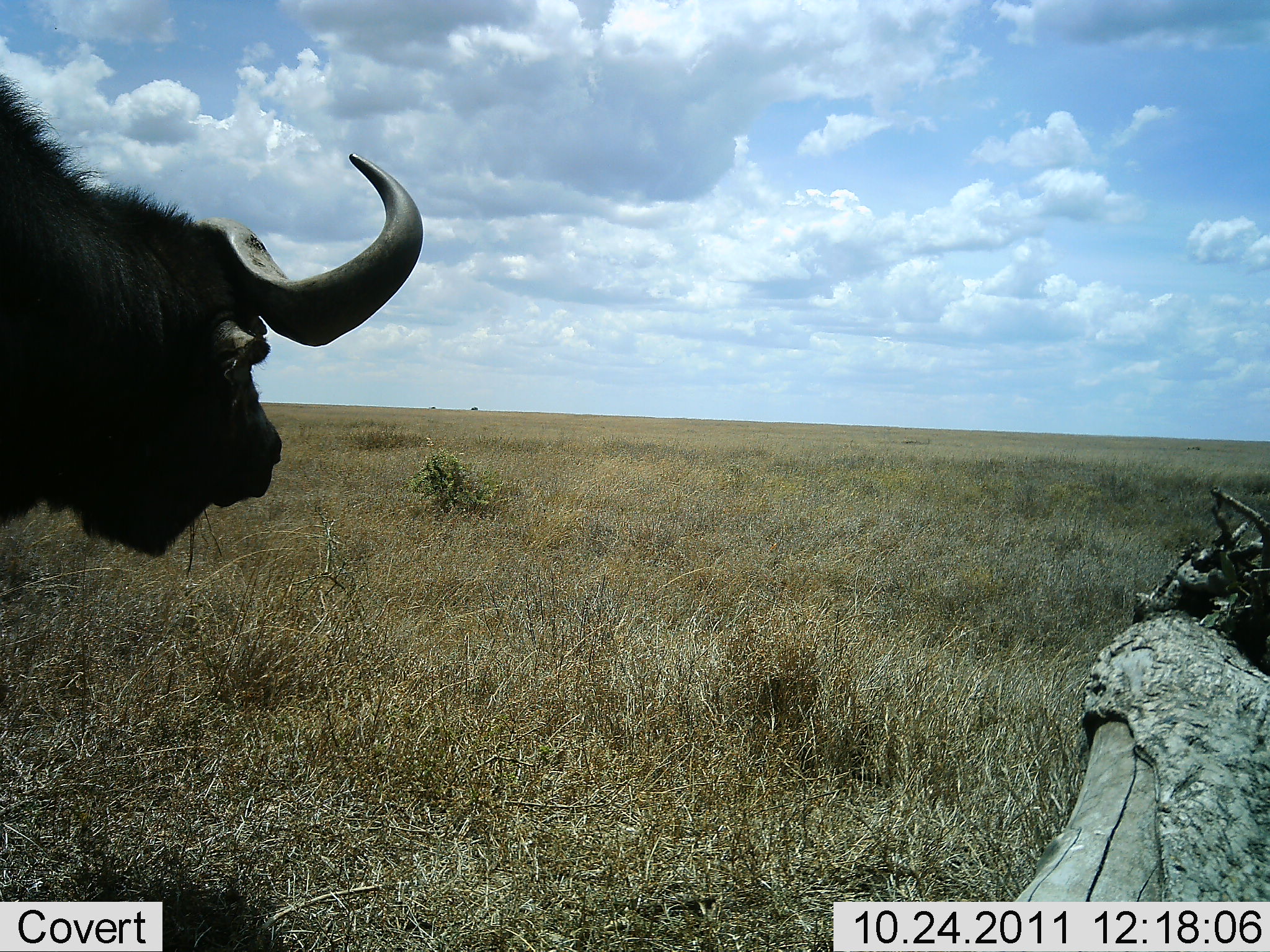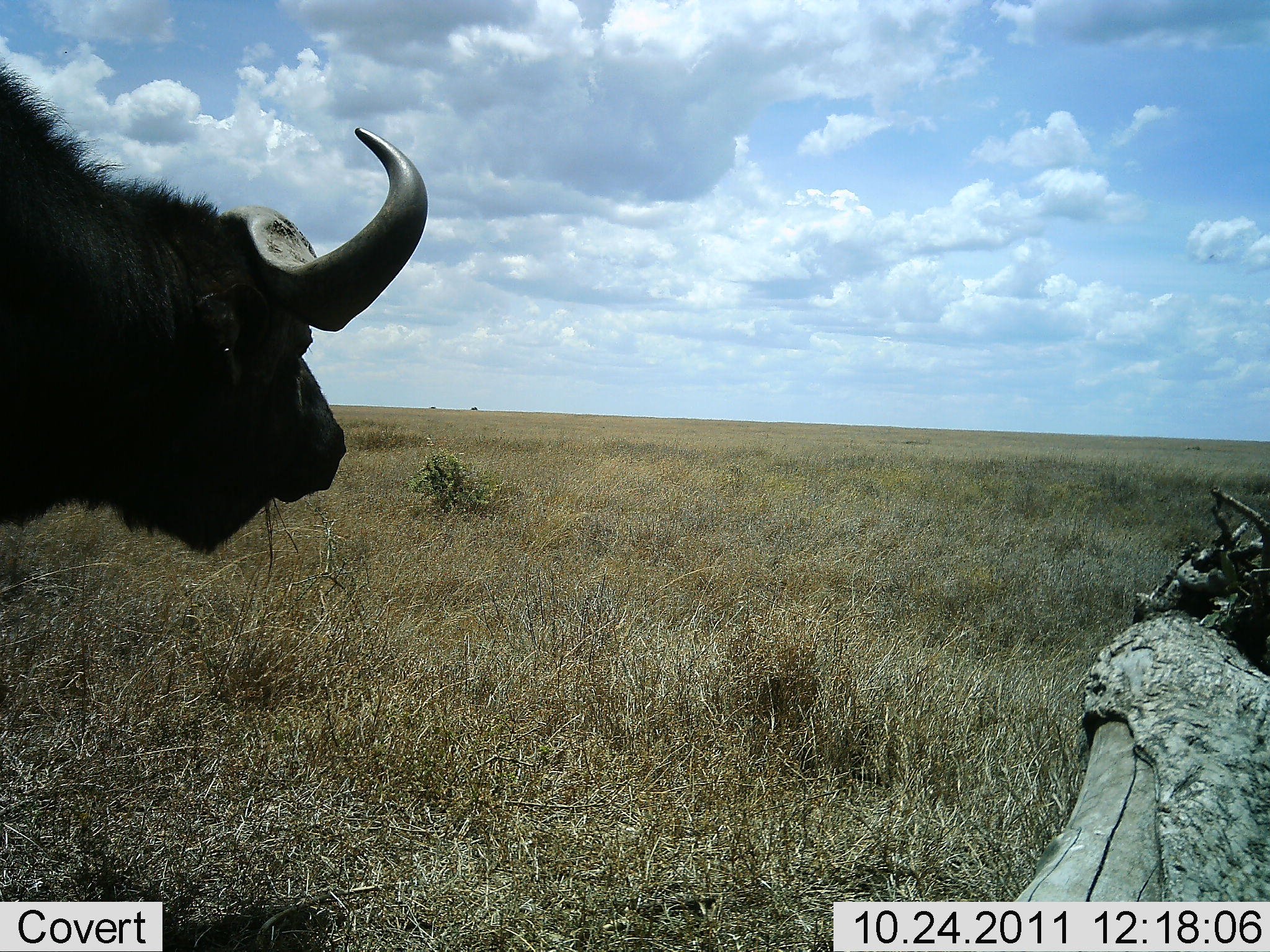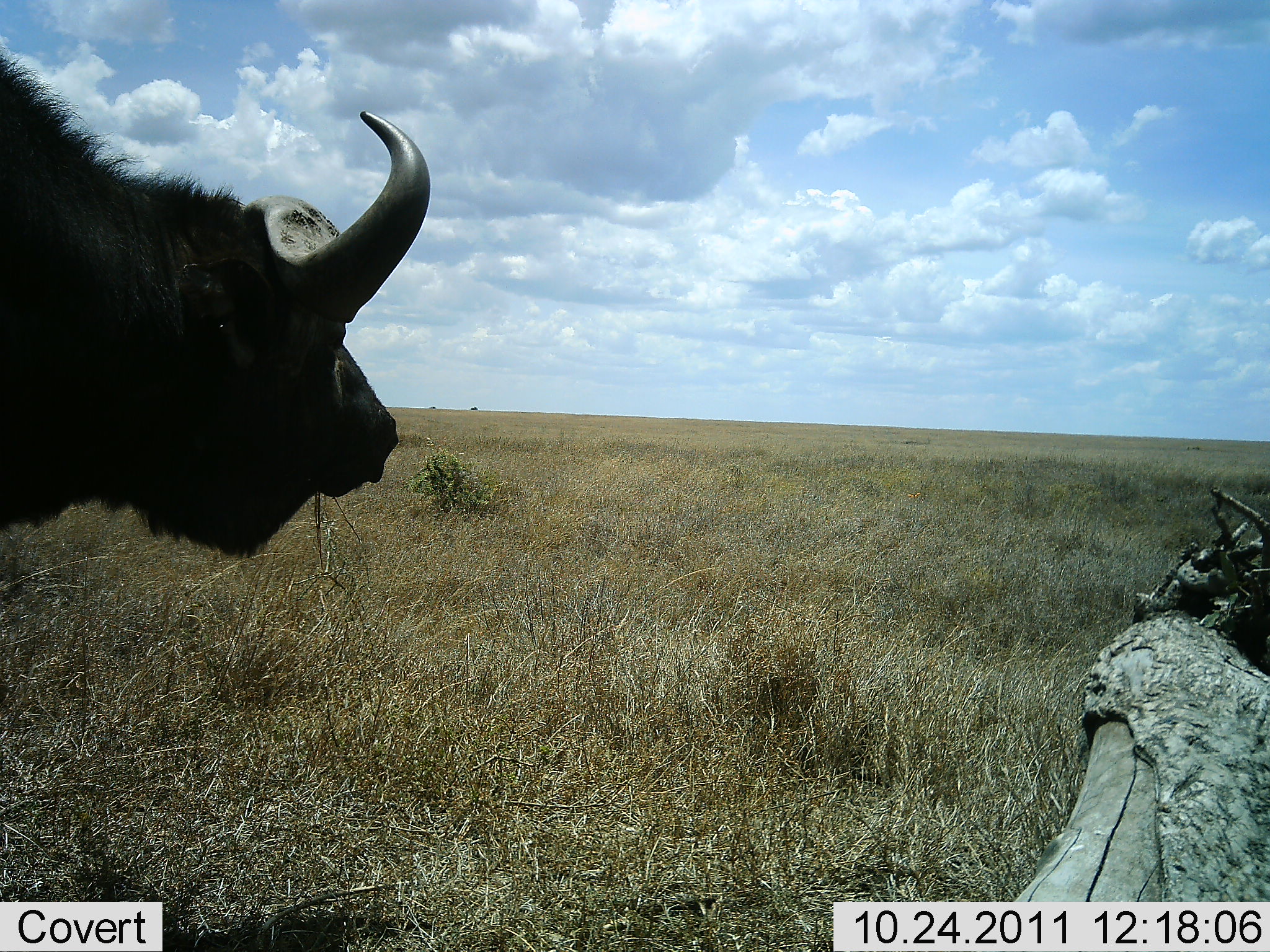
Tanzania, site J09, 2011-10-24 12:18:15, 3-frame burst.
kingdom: Animalia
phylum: Chordata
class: Mammalia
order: Artiodactyla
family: Bovidae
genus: Syncerus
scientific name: Syncerus caffer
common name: cape buffalo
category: buffalo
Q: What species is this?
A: Buffalo (cape buffalo) (Syncerus caffer).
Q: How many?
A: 1.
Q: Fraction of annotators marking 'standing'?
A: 91%.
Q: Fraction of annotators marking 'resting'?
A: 0%.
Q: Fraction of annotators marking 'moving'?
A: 9%.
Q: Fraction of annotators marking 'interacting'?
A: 0%.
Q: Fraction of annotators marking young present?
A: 0%.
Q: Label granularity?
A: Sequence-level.